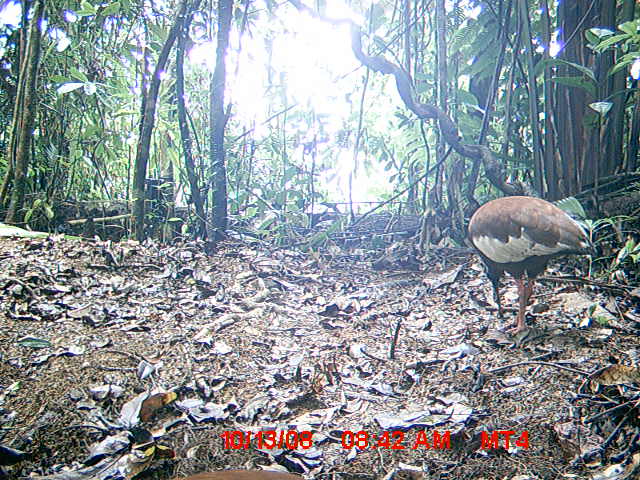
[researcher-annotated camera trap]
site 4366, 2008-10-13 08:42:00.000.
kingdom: Animalia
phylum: Chordata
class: Aves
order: Pelecaniformes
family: Threskiornithidae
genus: Lophotibis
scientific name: Lophotibis cristata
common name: madagascan ibis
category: lophotibis cristataa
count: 2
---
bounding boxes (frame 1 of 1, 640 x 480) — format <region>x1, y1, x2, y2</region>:
lophotibis cristataa: <region>465, 193, 596, 337</region>